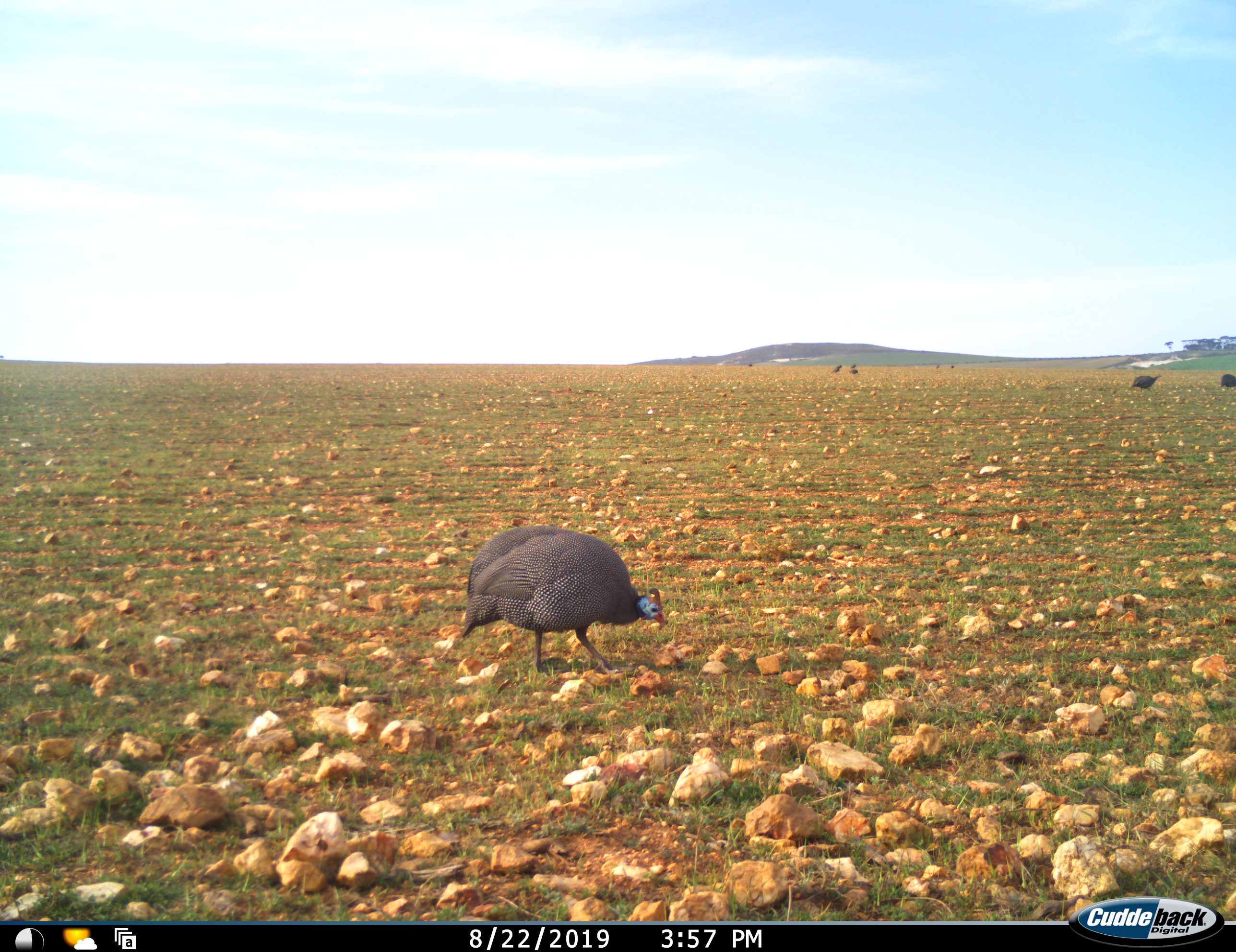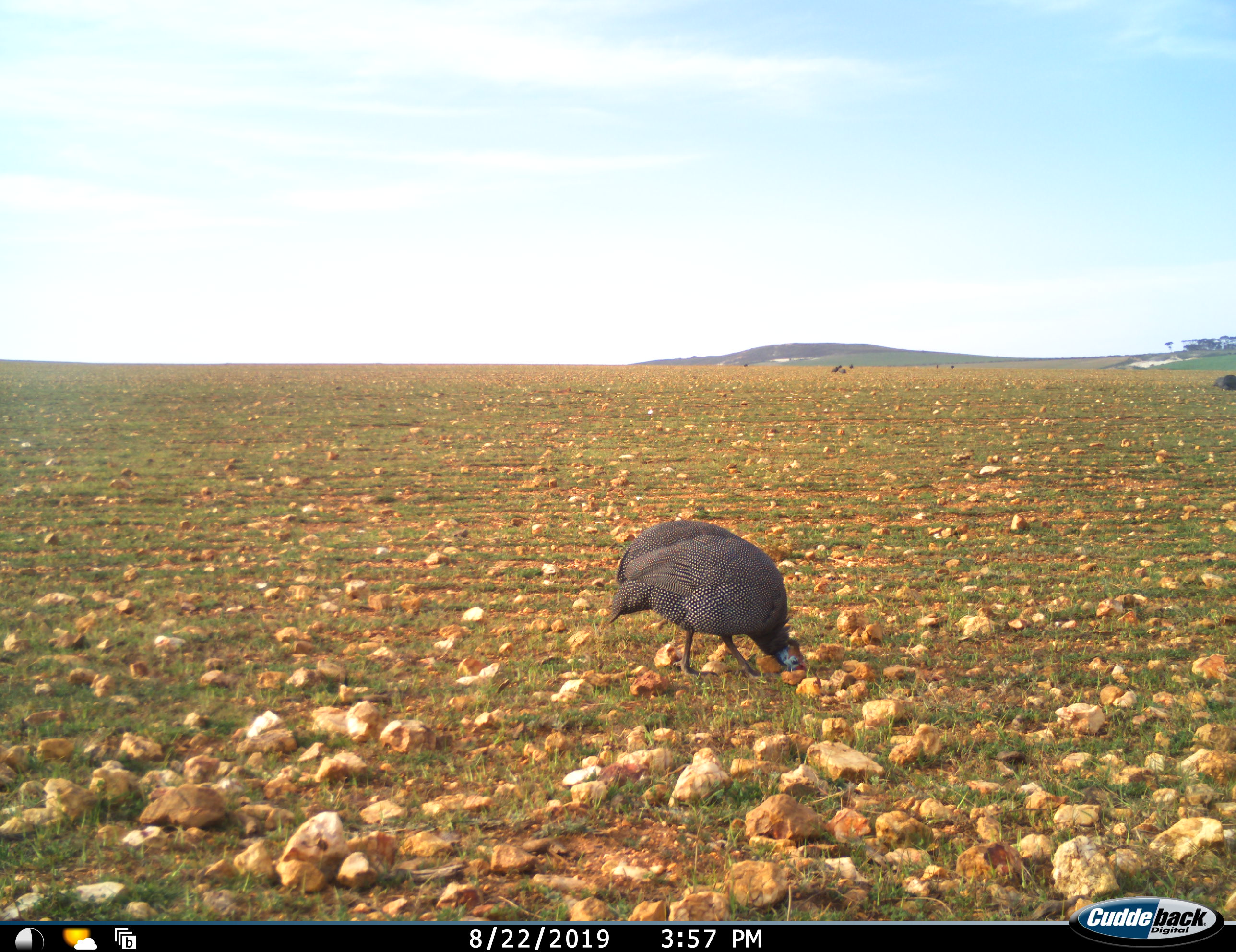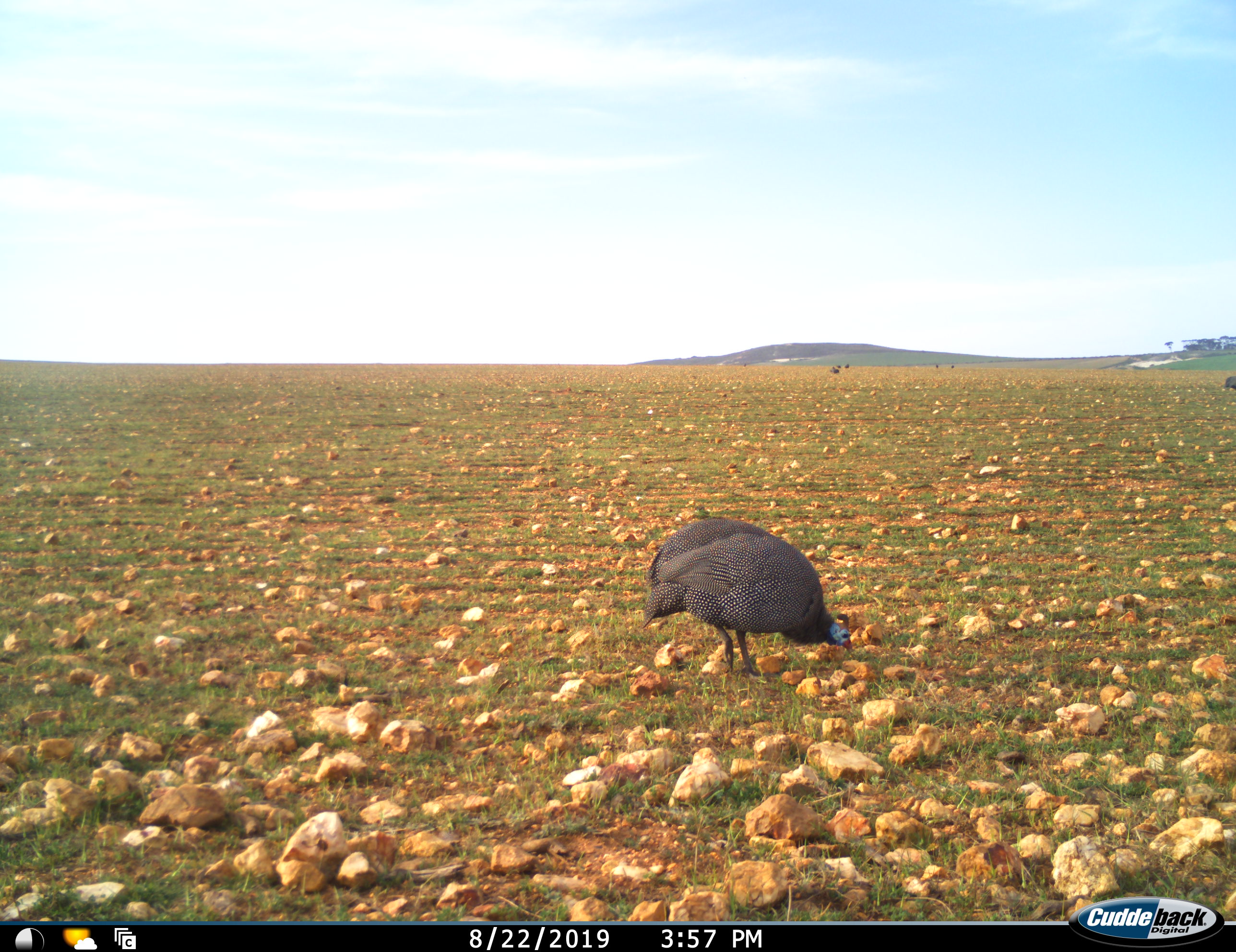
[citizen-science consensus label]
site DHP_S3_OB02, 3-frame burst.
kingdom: Animalia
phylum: Chordata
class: Aves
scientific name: Aves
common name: bird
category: birdother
Birdother (bird) (Aves), count 6. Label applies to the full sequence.